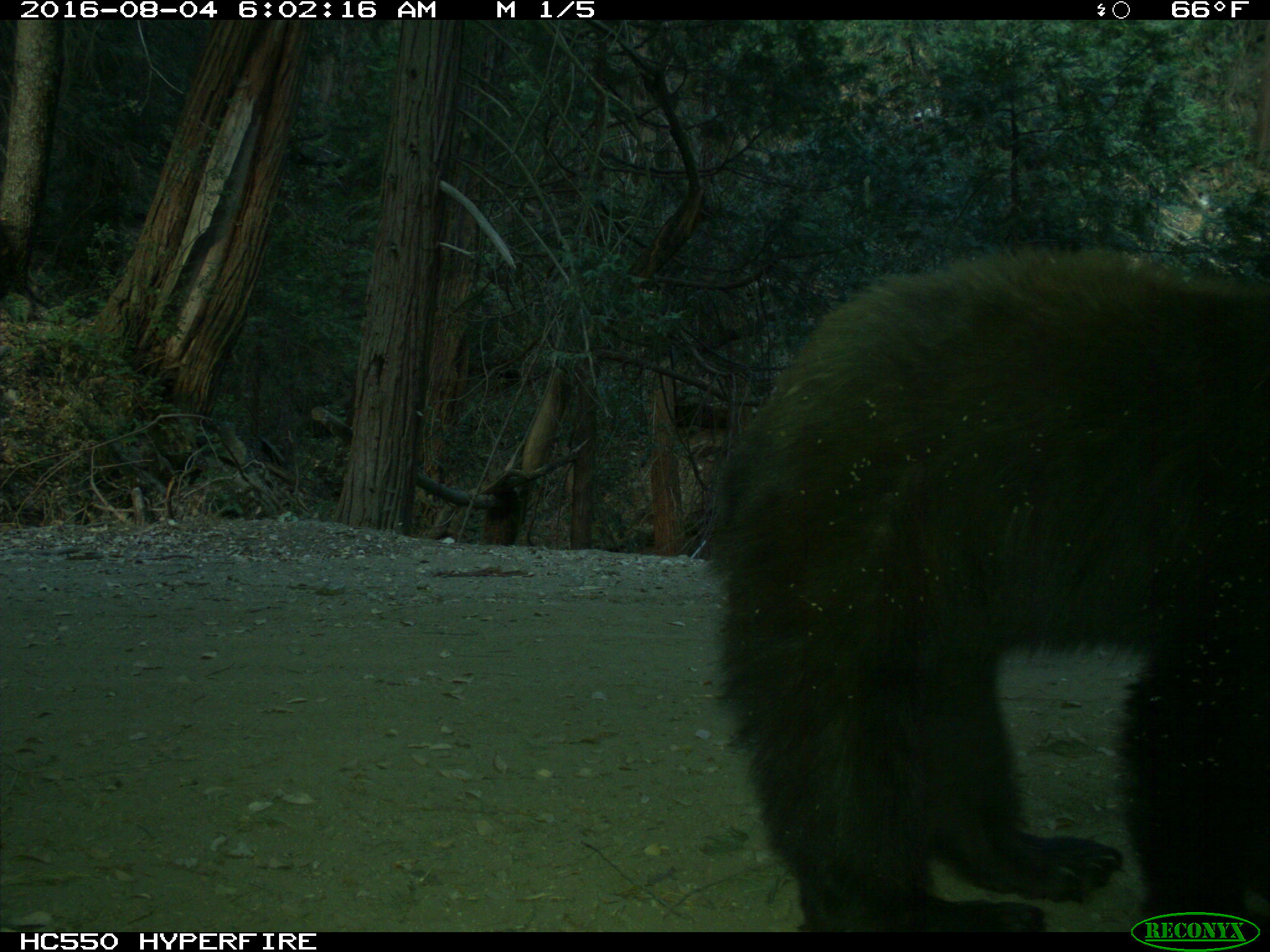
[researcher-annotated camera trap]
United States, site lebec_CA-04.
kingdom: Animalia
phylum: Chordata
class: Mammalia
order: Carnivora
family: Ursidae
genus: Ursus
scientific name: Ursus americanus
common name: american black bear